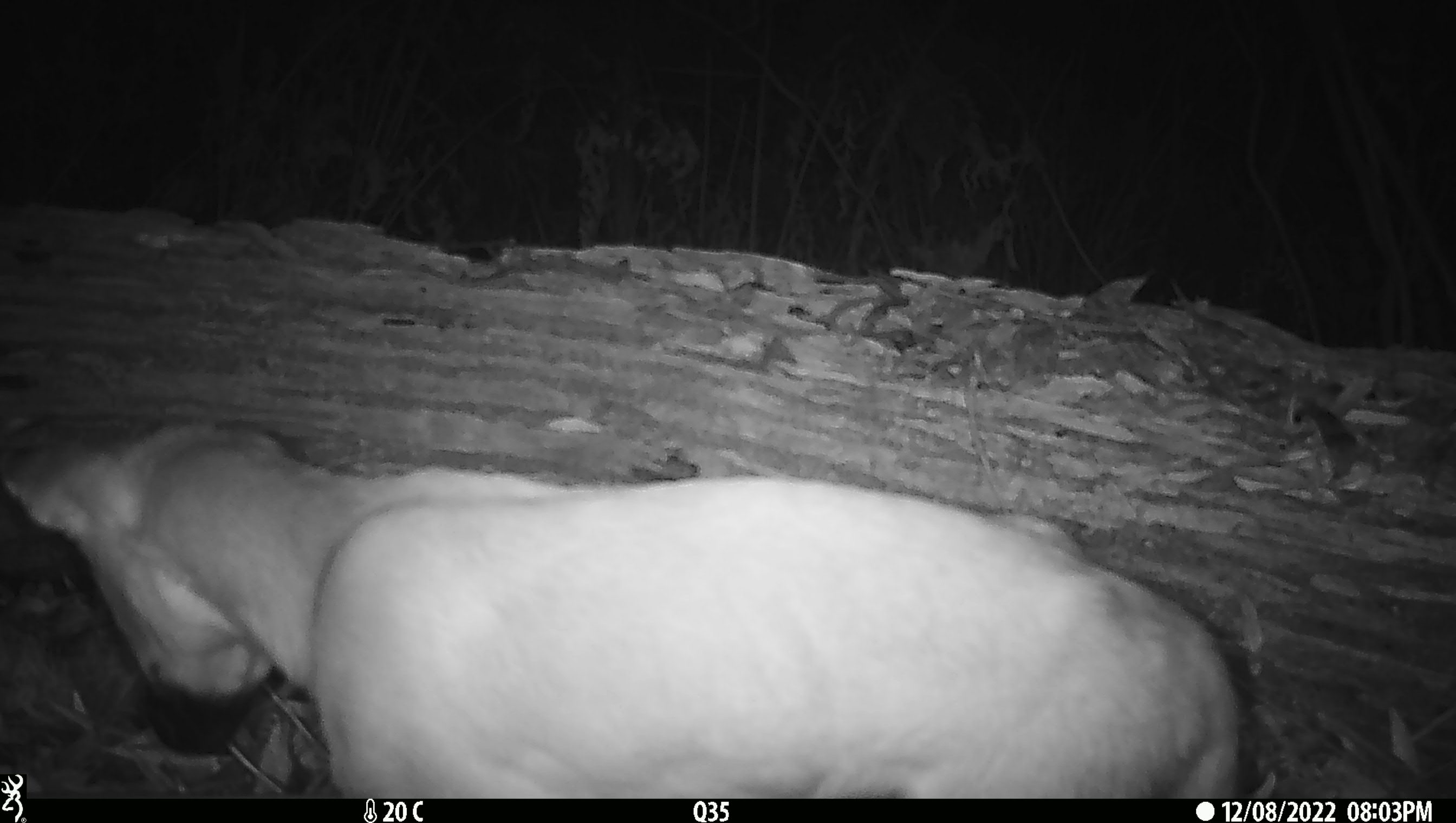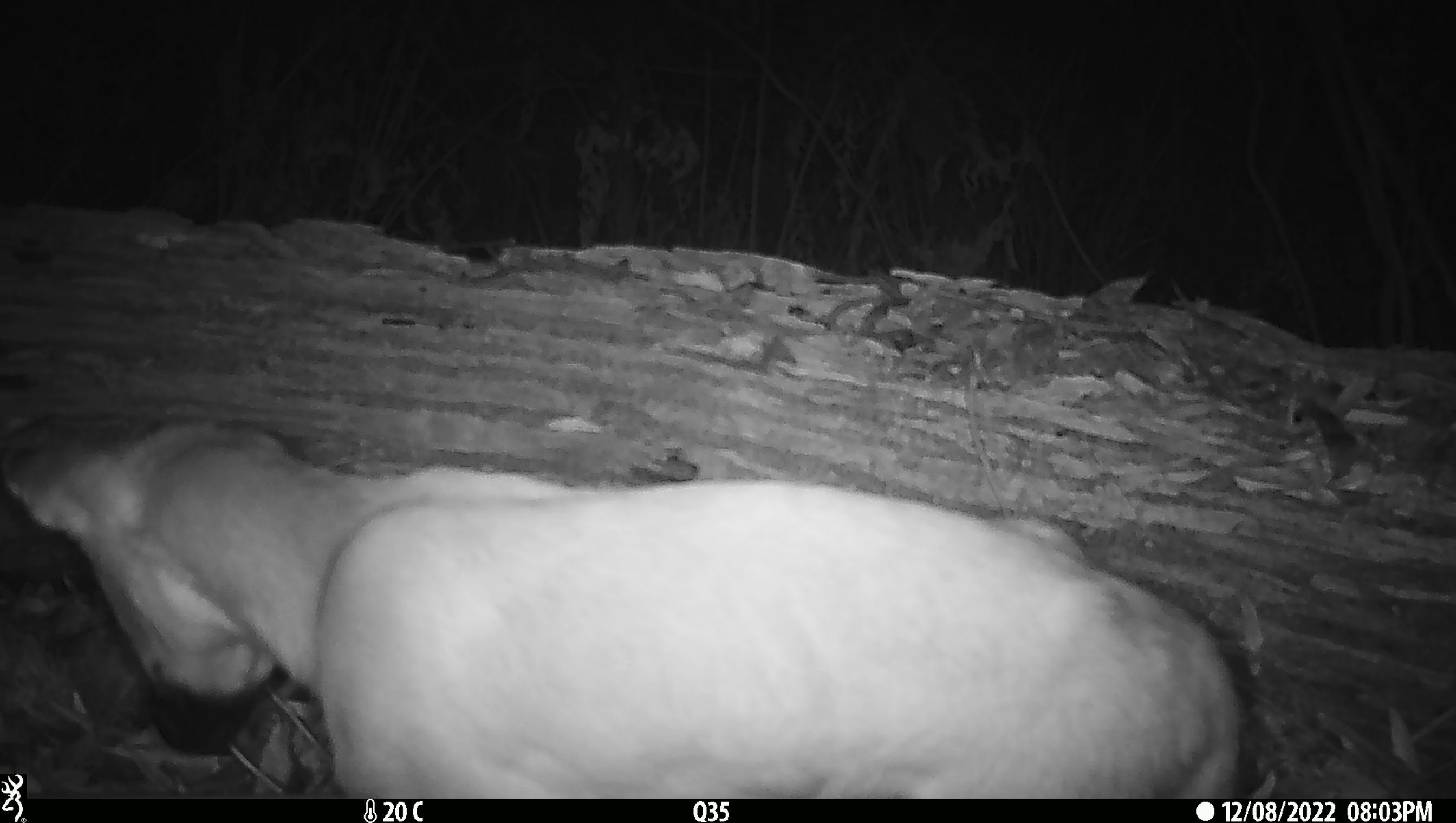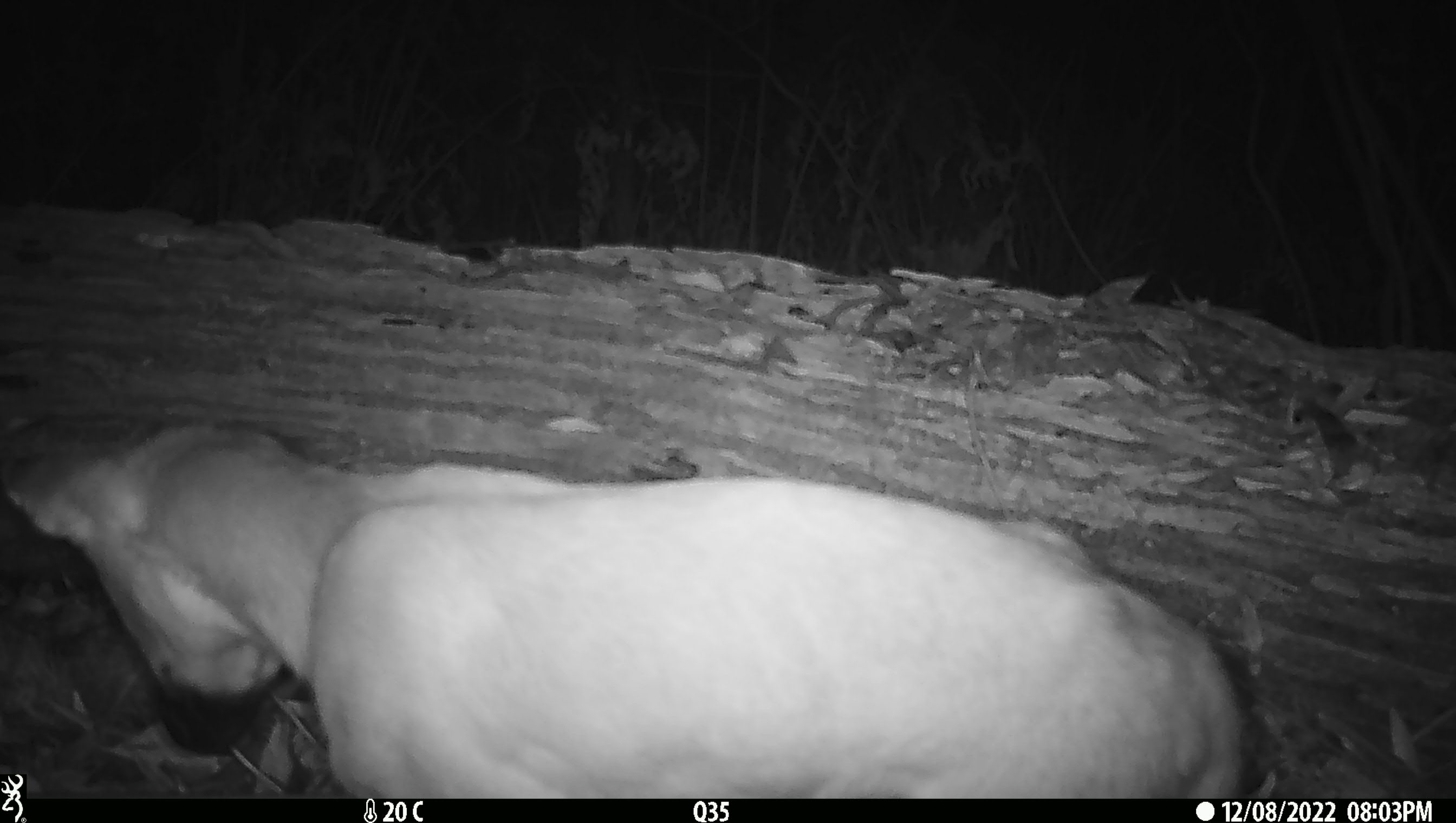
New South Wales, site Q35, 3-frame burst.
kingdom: Animalia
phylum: Chordata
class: Mammalia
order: Carnivora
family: Canidae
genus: Canis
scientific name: Canis familiaris dingo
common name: dingo